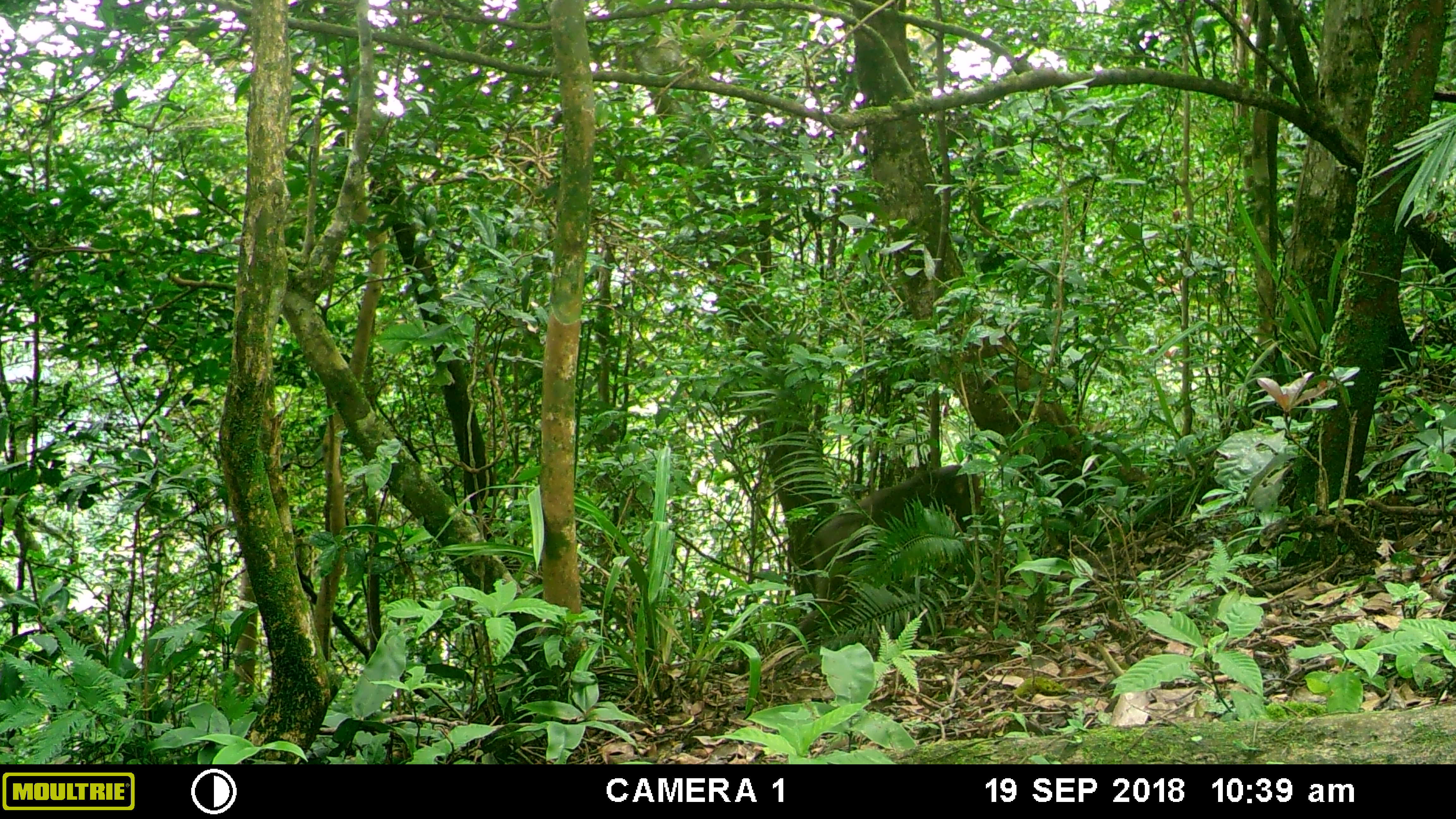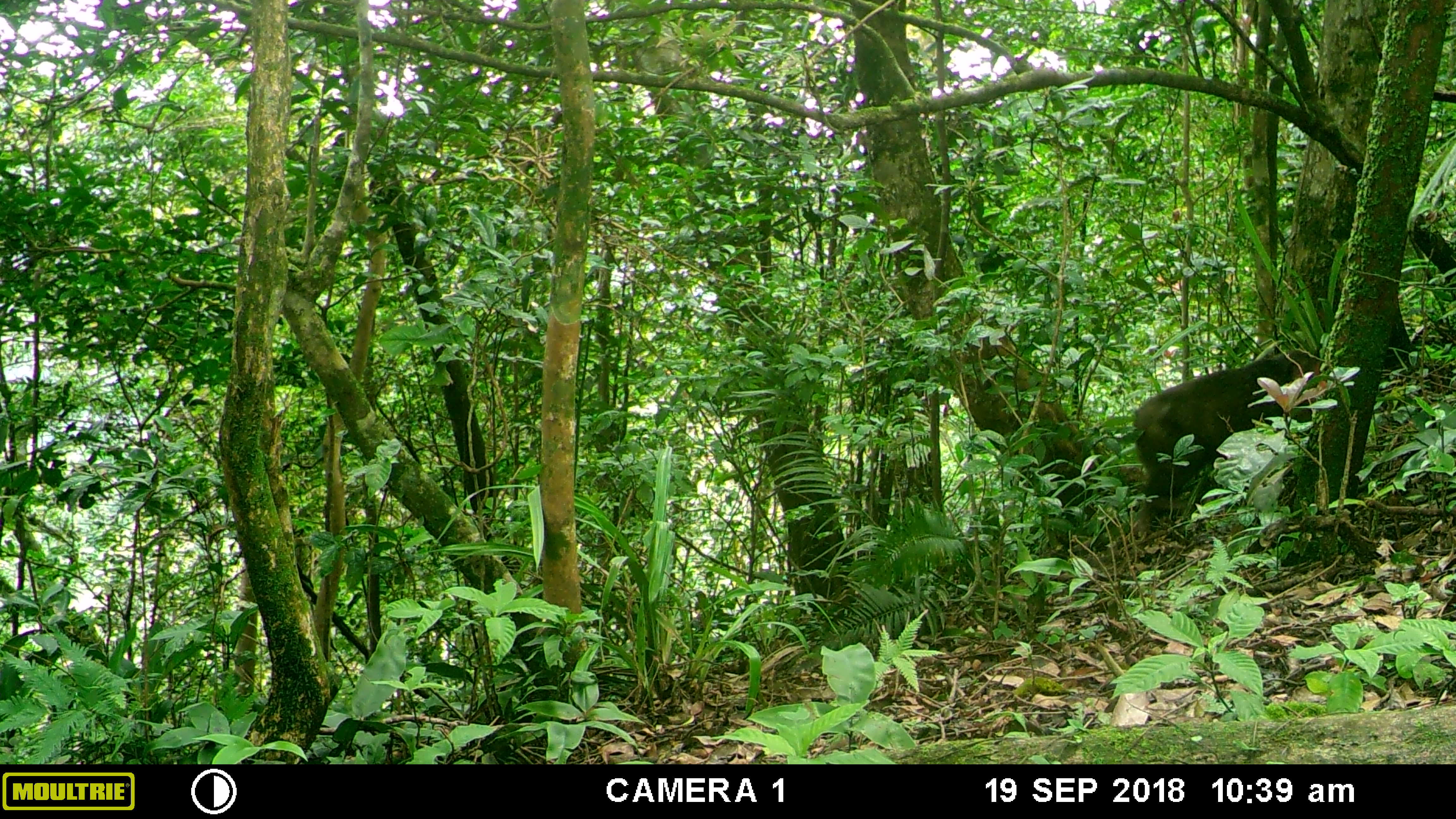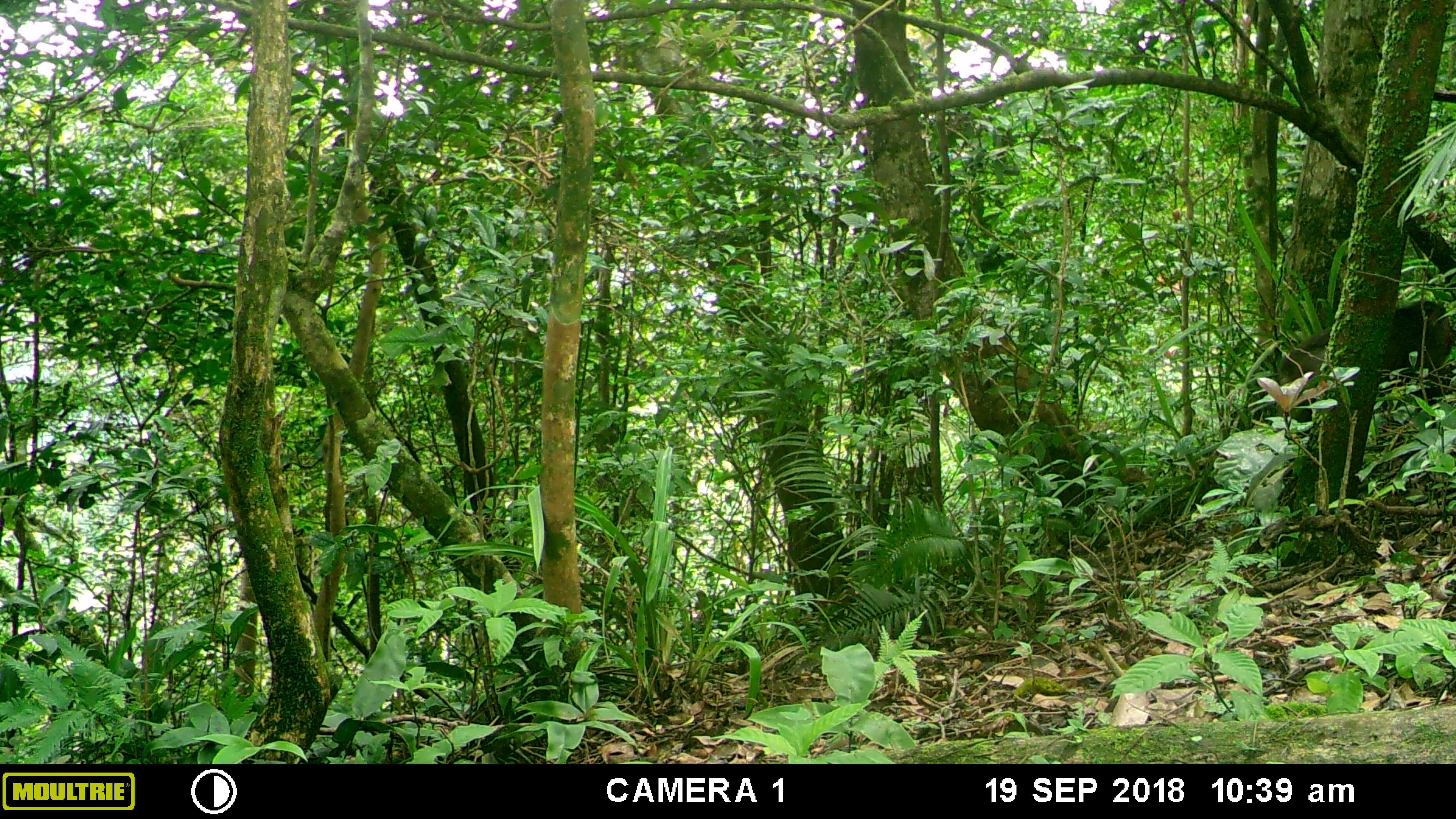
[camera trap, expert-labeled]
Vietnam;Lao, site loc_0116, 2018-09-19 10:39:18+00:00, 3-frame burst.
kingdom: Animalia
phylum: Chordata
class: Mammalia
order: Primates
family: Cercopithecidae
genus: Macaca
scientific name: Macaca arctoides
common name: stump-tailed macaque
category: stump tailed macaque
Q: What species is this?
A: Stump tailed macaque (stump-tailed macaque) (Macaca arctoides).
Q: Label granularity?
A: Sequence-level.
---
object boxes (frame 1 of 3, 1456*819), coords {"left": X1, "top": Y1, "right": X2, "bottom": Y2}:
stump tailed macaque: {"left": 782, "top": 464, "right": 984, "bottom": 645}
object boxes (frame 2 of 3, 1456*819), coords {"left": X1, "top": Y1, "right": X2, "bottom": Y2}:
stump tailed macaque: {"left": 1133, "top": 349, "right": 1322, "bottom": 531}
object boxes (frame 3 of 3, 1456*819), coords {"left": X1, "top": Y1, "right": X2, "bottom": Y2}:
stump tailed macaque: {"left": 1282, "top": 299, "right": 1456, "bottom": 439}